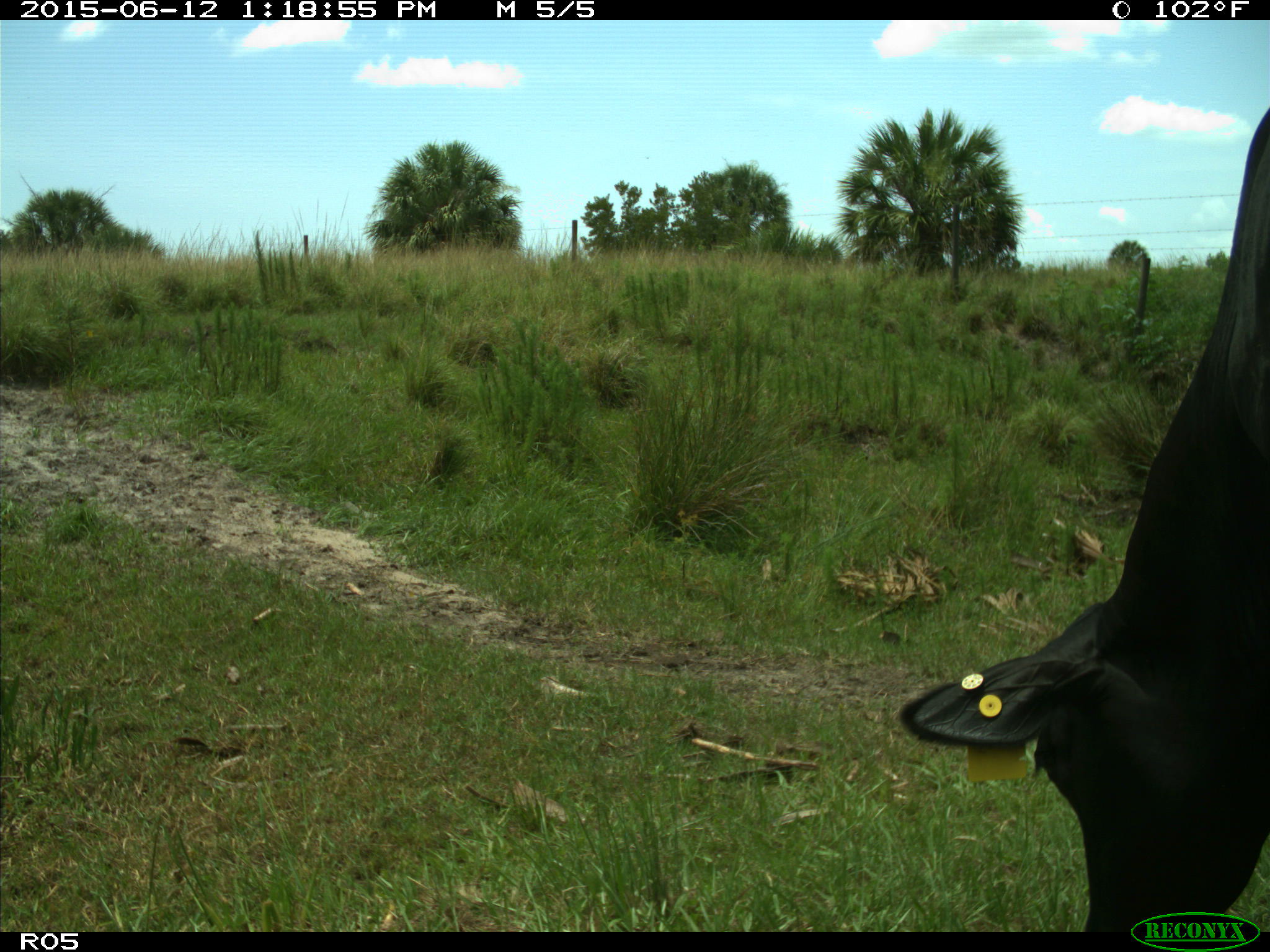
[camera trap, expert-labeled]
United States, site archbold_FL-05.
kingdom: Animalia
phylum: Chordata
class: Mammalia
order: Artiodactyla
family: Bovidae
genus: Bos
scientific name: Bos taurus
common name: domestic cow